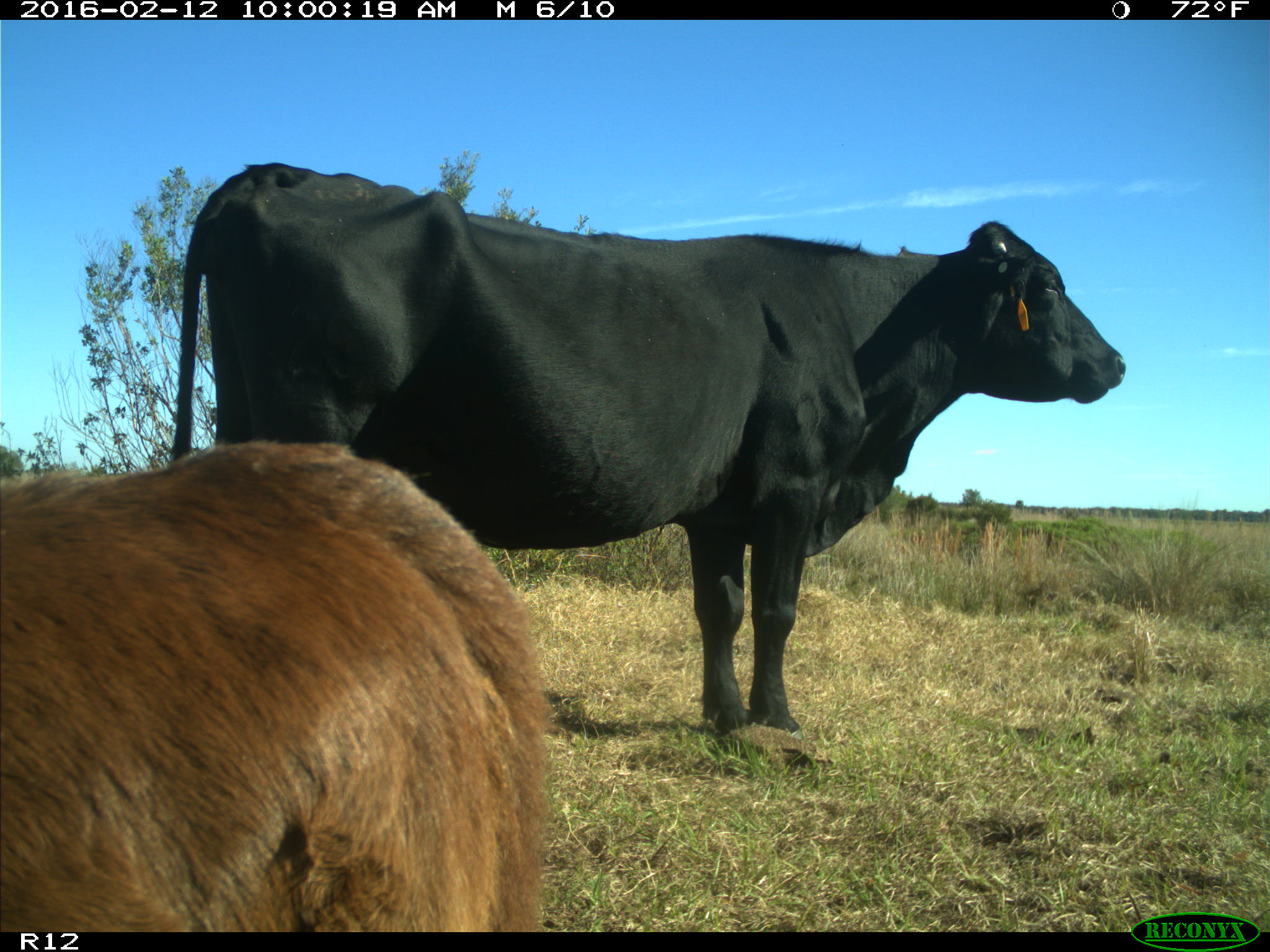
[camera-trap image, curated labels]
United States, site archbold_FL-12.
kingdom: Animalia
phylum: Chordata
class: Mammalia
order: Artiodactyla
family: Bovidae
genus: Bos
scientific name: Bos taurus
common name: domestic cow